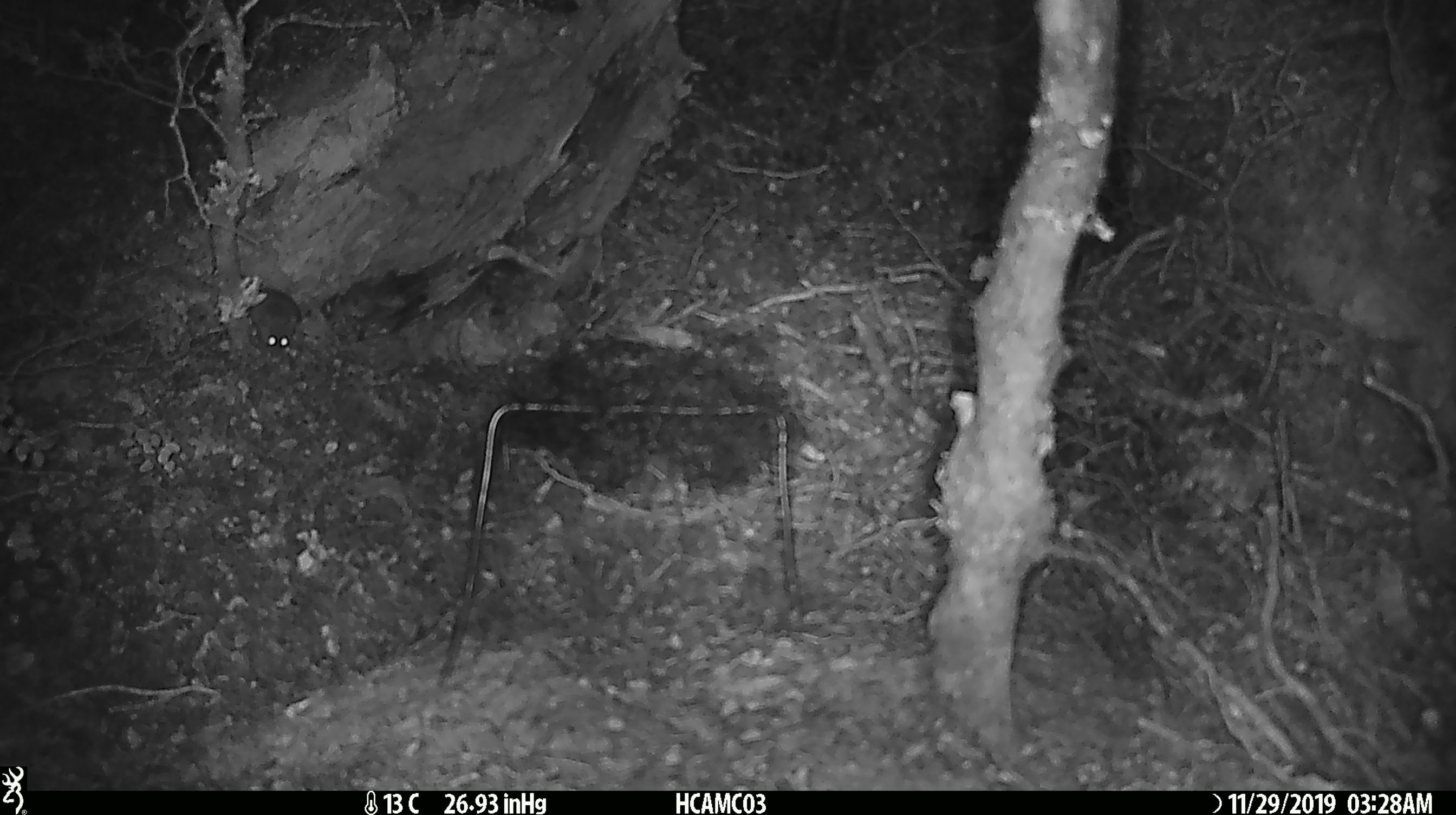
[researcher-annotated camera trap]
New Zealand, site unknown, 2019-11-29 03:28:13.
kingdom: Animalia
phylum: Chordata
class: Mammalia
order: Rodentia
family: Muridae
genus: Mus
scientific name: Mus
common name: mouse